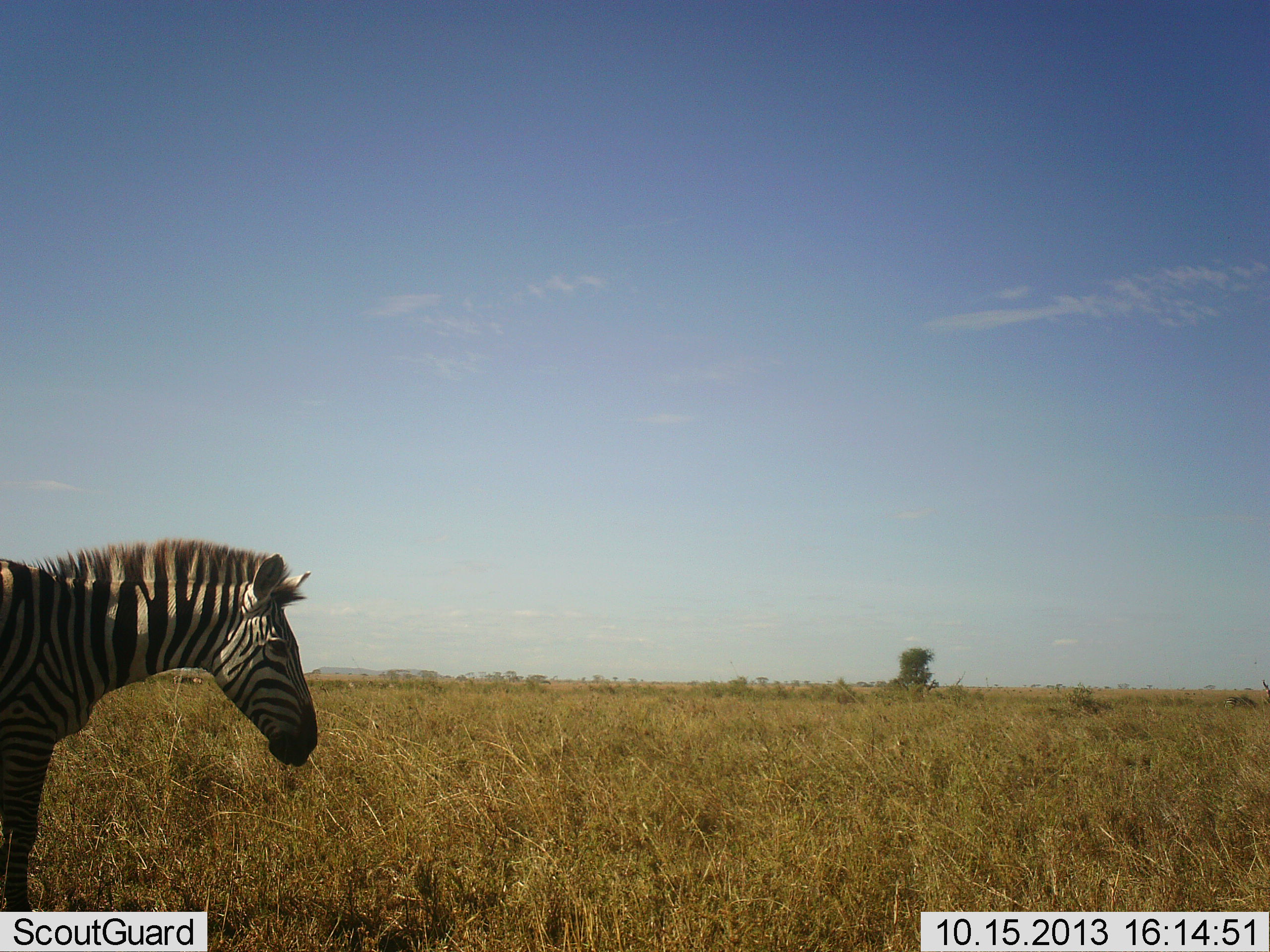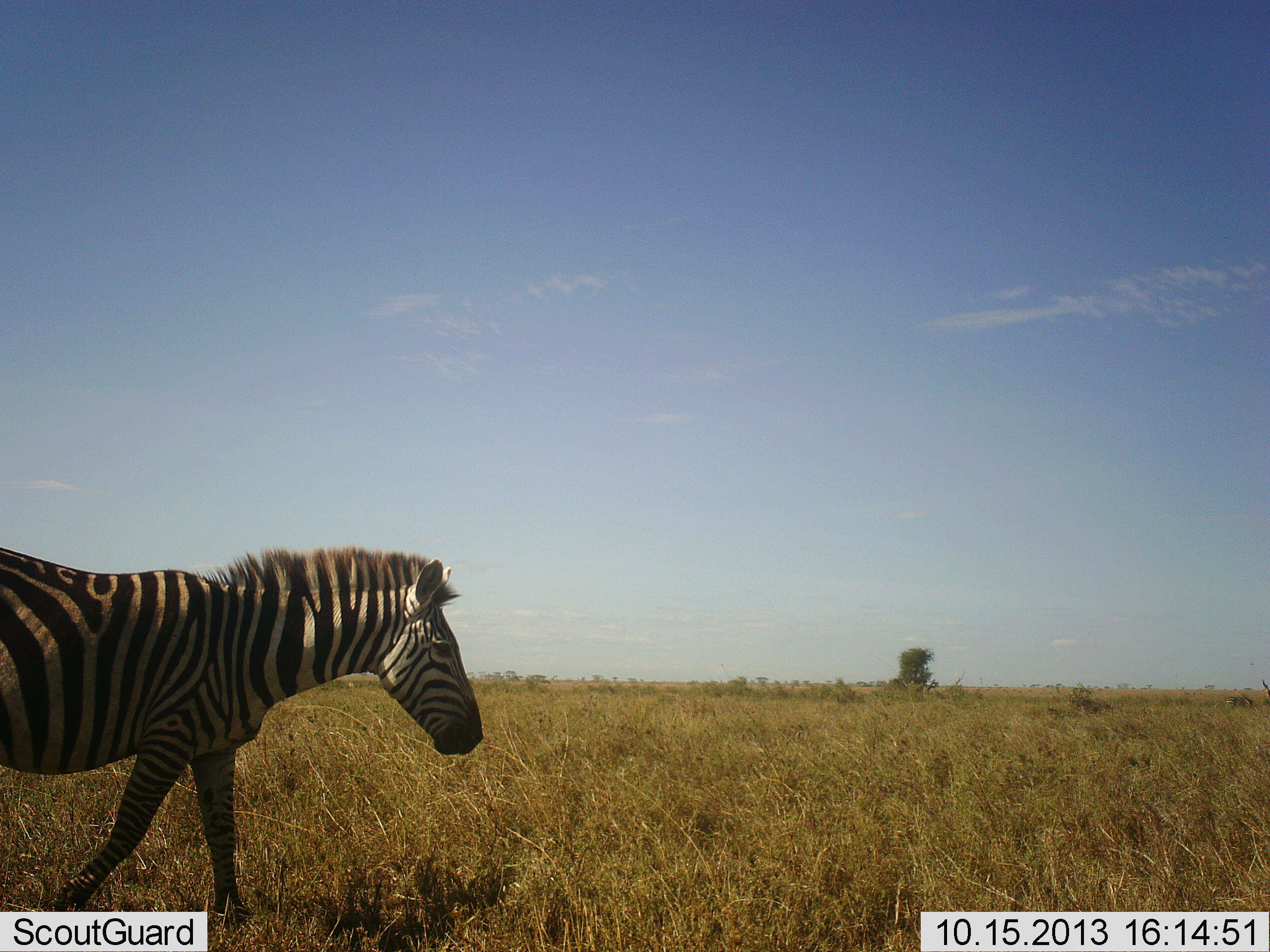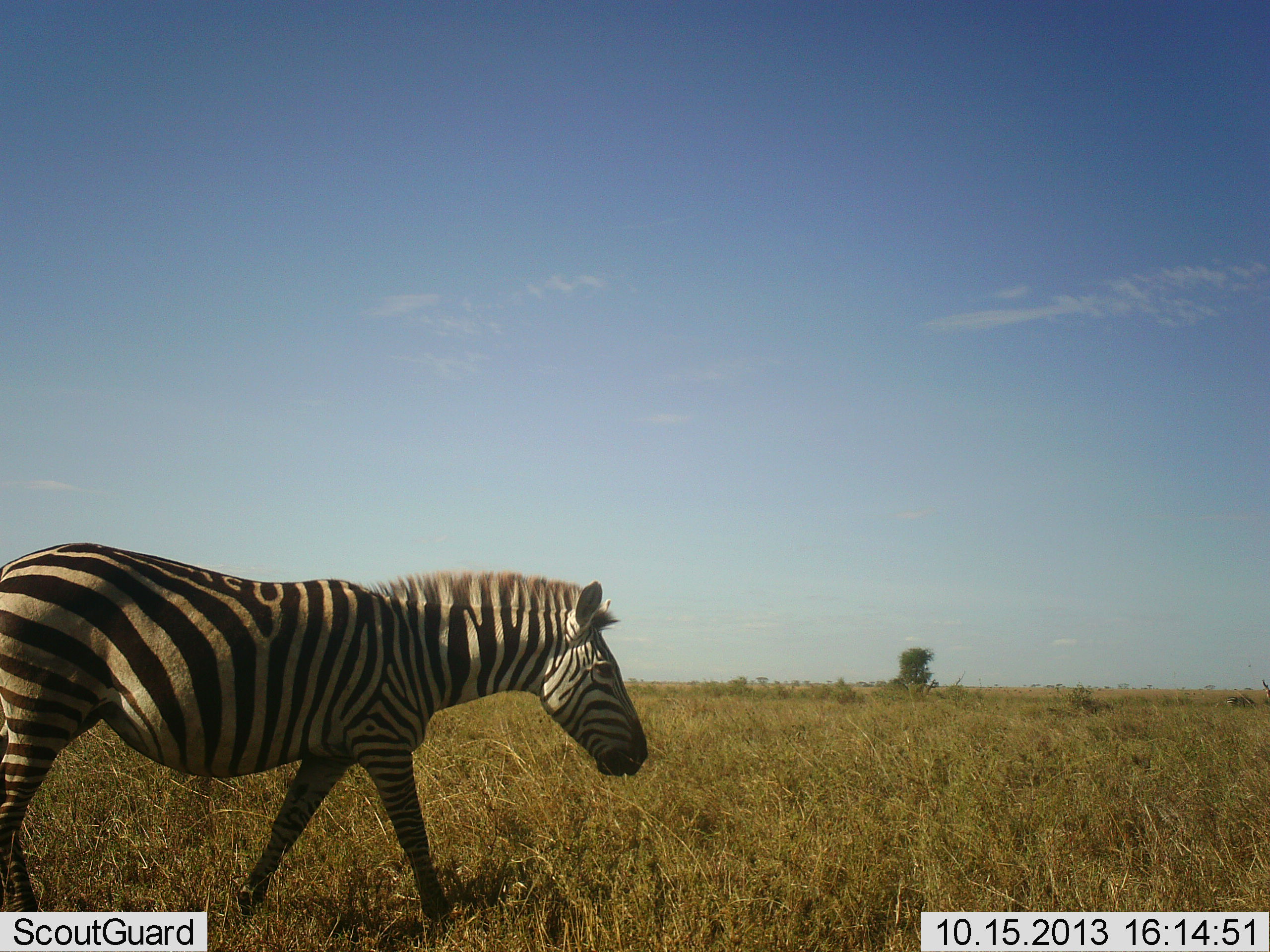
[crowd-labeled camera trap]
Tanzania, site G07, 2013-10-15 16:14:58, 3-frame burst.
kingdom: Animalia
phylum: Chordata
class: Mammalia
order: Perissodactyla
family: Equidae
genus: Equus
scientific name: Equus quagga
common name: plains zebra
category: zebra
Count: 1.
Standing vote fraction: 5%.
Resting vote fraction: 0%.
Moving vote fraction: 100%.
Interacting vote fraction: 0%.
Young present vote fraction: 0%.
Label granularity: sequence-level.